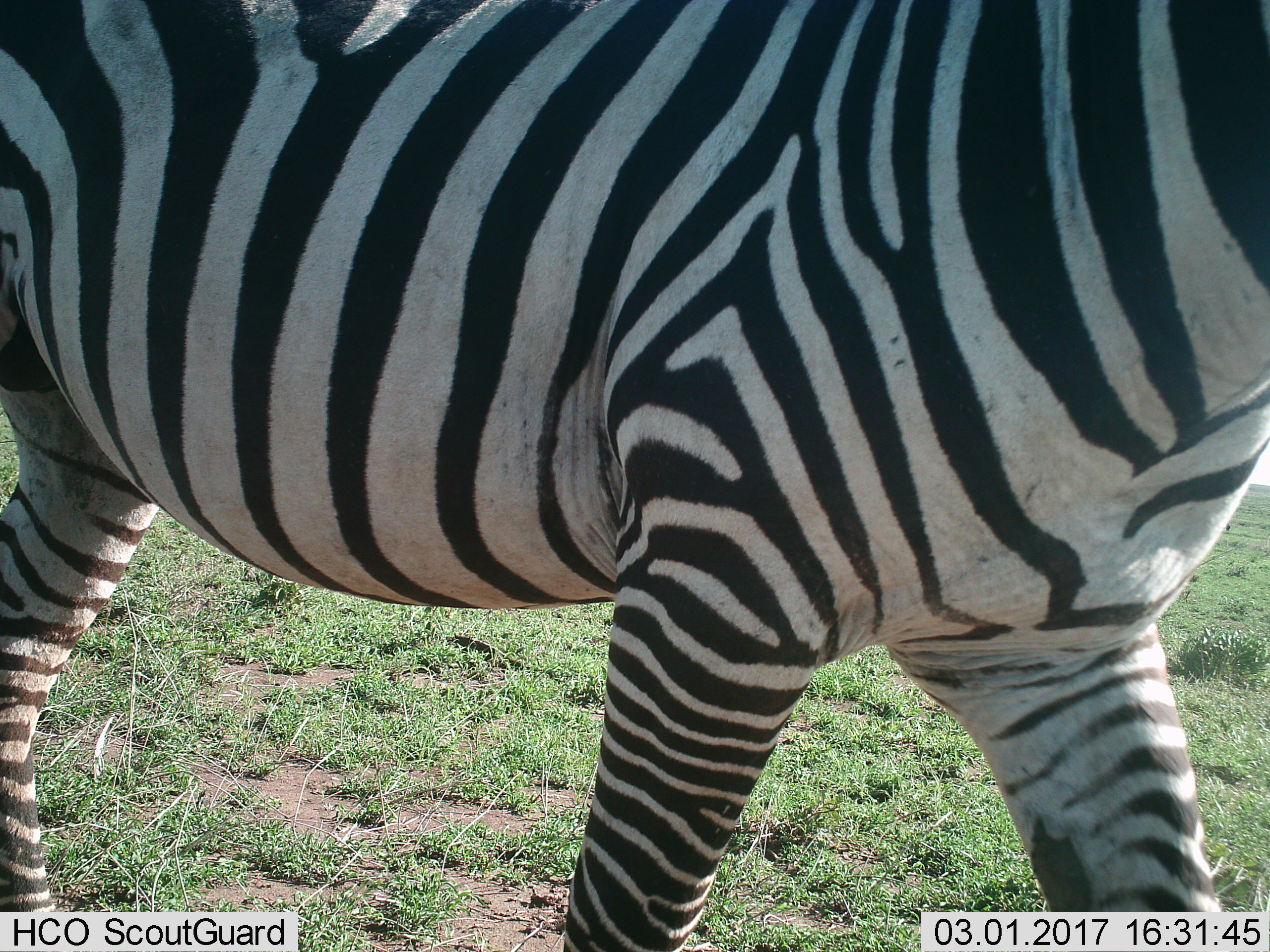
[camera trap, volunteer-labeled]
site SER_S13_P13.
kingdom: Animalia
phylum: Chordata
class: Mammalia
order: Perissodactyla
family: Equidae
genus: Equus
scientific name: Equus quagga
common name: plains zebra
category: zebraplains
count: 1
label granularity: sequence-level